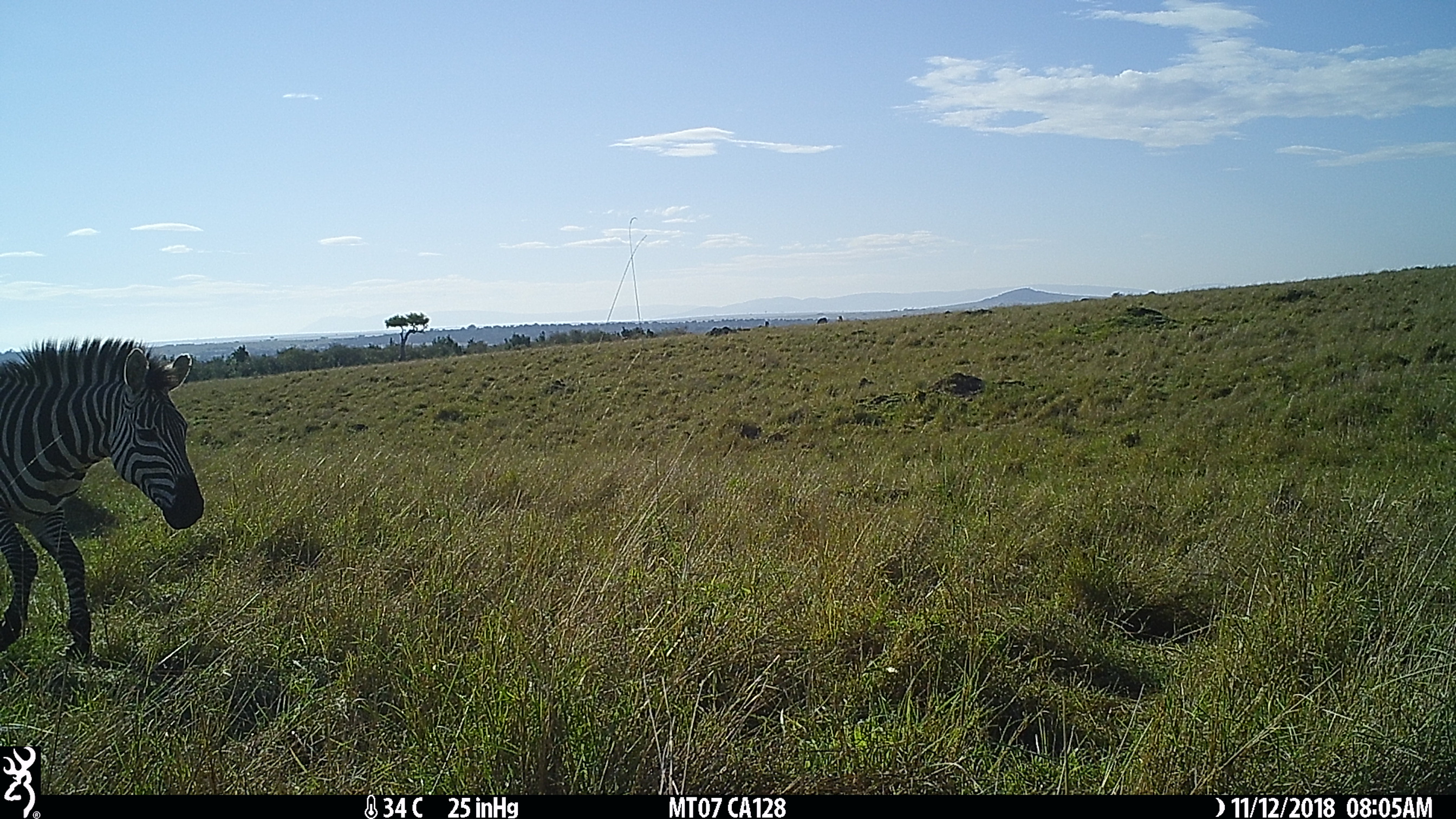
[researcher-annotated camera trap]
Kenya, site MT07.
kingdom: Animalia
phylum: Chordata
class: Mammalia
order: Perissodactyla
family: Equidae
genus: Equus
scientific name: Equus quagga burchellii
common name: burchell's zebra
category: zebra